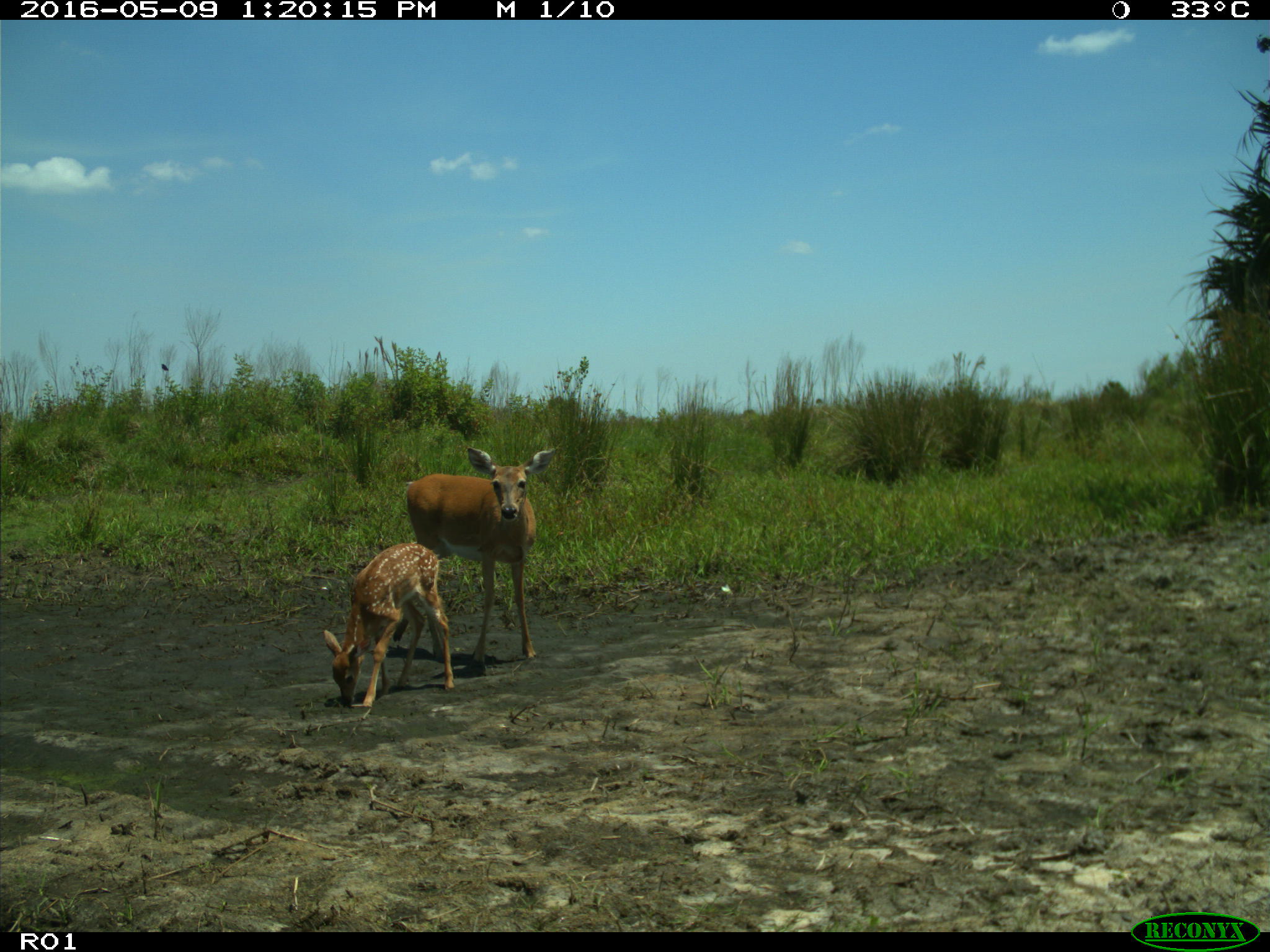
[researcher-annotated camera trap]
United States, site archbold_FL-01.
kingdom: Animalia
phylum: Chordata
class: Mammalia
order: Artiodactyla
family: Cervidae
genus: Odocoileus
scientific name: Odocoileus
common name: deer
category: unidentified deer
Unidentified deer (deer) (Odocoileus).